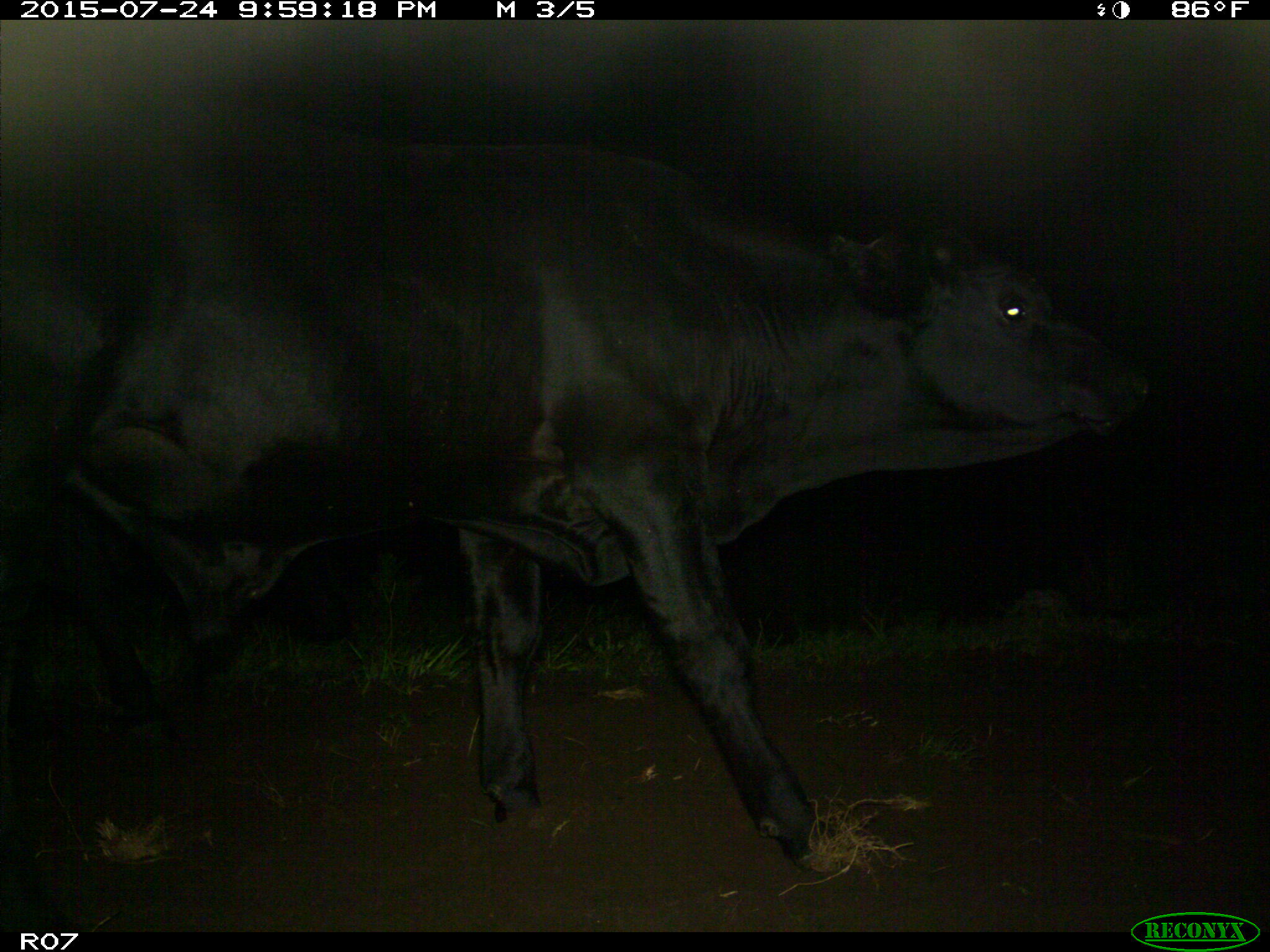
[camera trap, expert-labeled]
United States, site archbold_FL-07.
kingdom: Animalia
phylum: Chordata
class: Mammalia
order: Artiodactyla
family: Bovidae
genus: Bos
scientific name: Bos taurus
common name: domestic cow